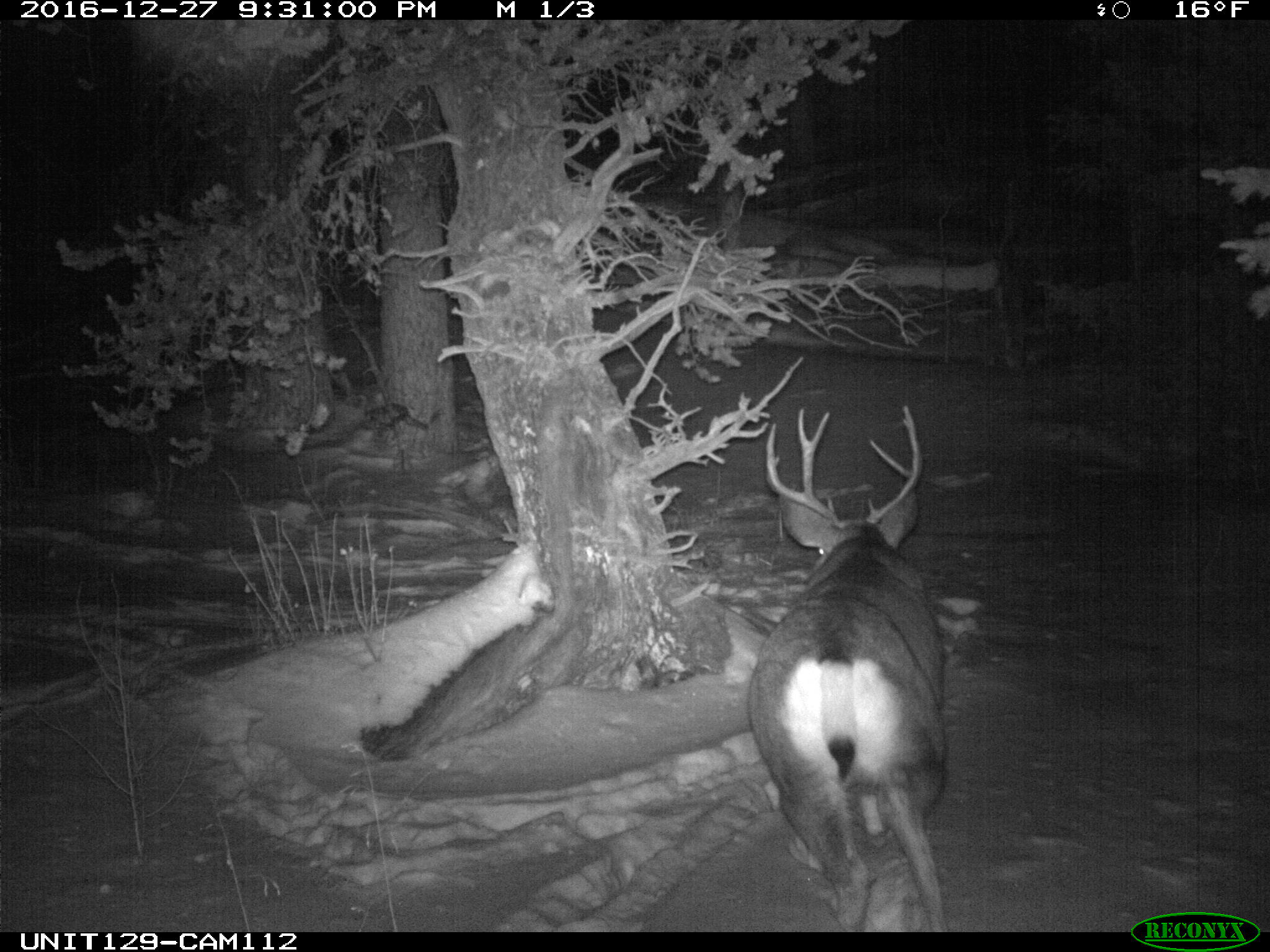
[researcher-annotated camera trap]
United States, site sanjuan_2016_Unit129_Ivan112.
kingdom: Animalia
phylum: Chordata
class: Mammalia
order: Artiodactyla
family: Cervidae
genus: Odocoileus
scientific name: Odocoileus hemionus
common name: mule deer